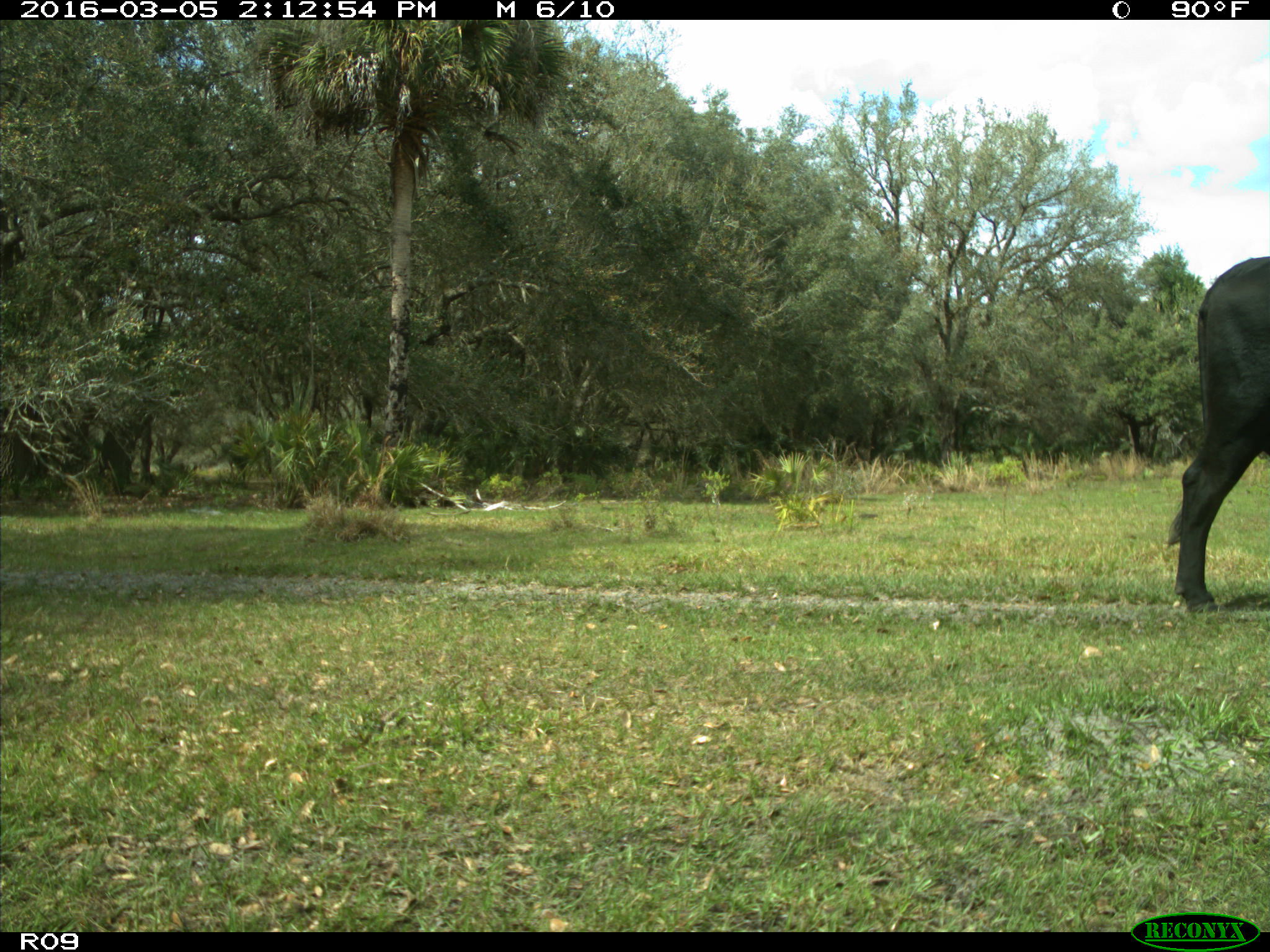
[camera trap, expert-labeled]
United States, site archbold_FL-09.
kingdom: Animalia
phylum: Chordata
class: Mammalia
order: Artiodactyla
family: Bovidae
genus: Bos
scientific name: Bos taurus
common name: domestic cow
Bos taurus (domestic cow).